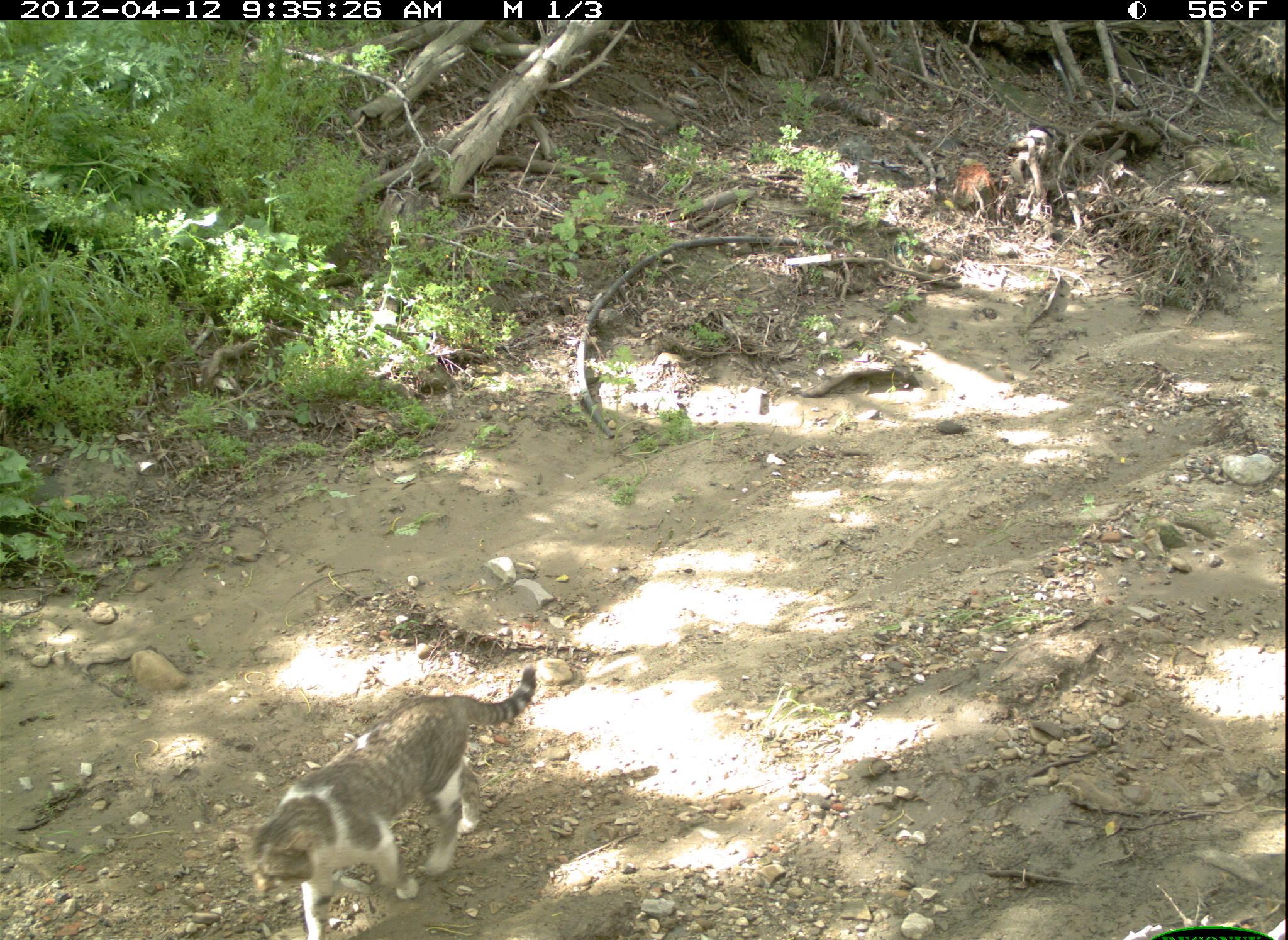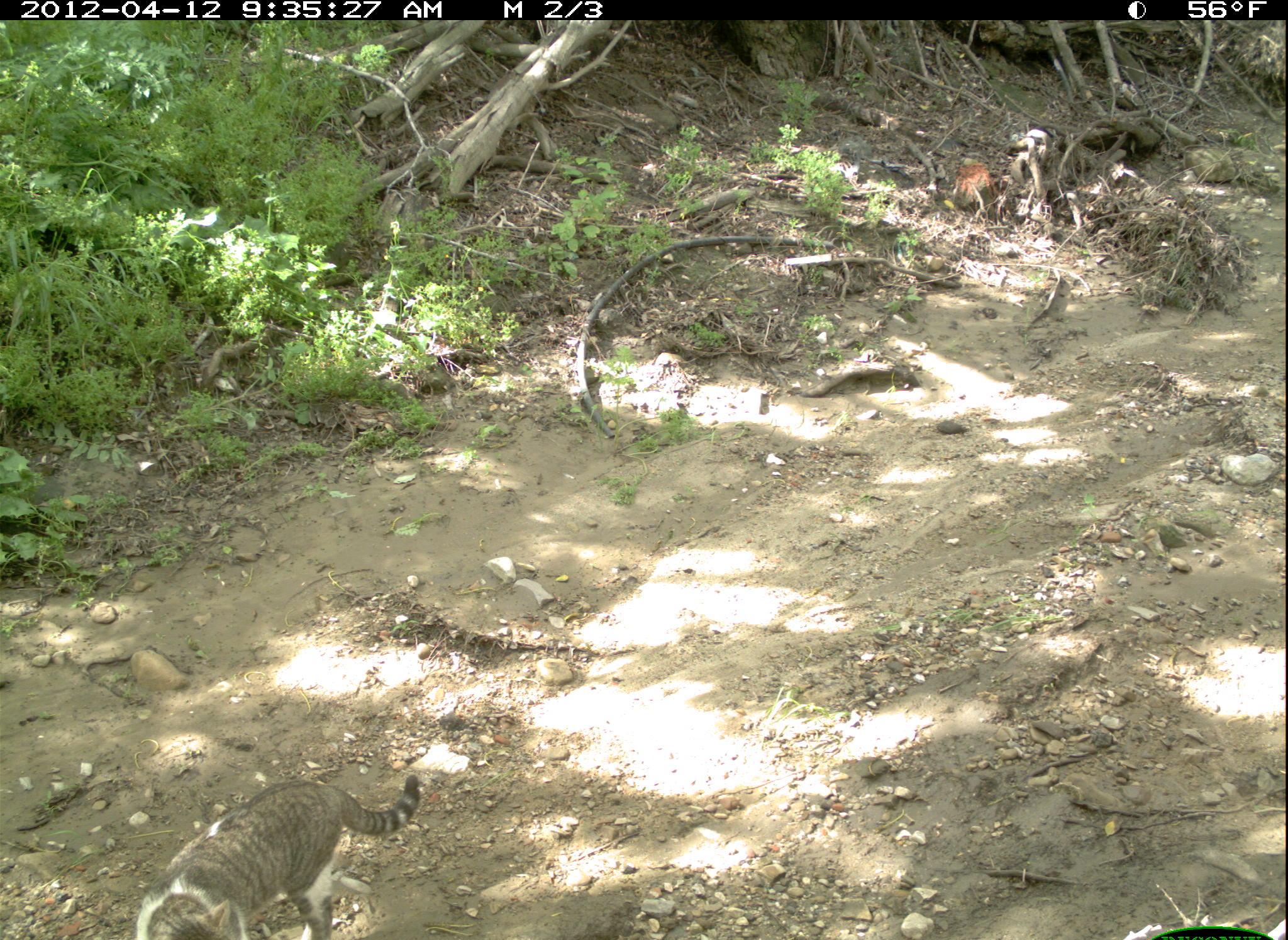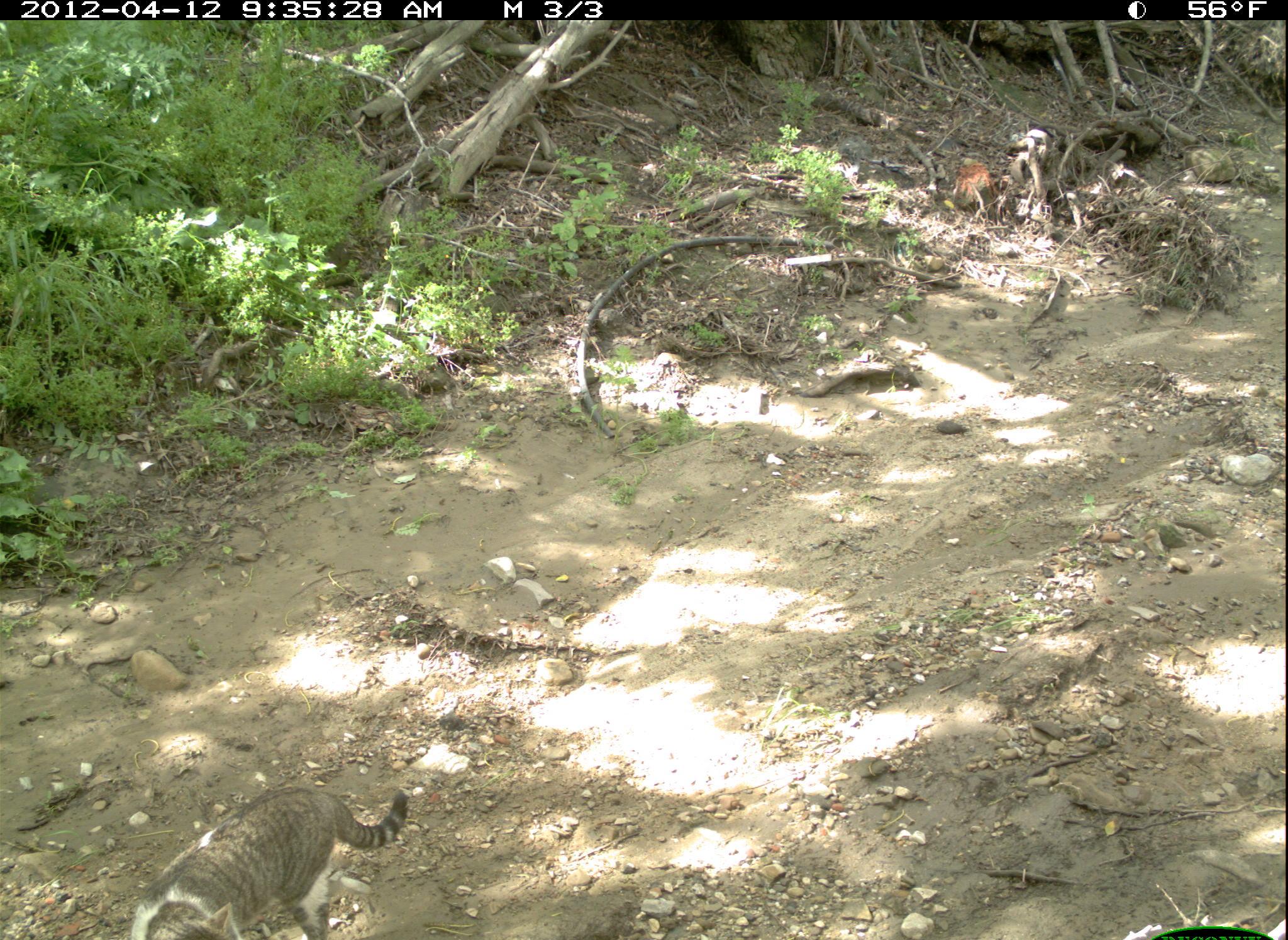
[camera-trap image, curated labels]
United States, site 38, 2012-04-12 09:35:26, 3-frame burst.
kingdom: Animalia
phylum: Chordata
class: Mammalia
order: Carnivora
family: Felidae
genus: Felis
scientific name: Felis catus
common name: cat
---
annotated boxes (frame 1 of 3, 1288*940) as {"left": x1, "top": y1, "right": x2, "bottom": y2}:
cat: {"left": 232, "top": 644, "right": 552, "bottom": 936}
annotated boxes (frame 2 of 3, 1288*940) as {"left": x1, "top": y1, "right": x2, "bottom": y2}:
cat: {"left": 138, "top": 757, "right": 435, "bottom": 937}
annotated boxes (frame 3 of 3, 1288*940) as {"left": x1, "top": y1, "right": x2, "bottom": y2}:
cat: {"left": 126, "top": 778, "right": 412, "bottom": 940}